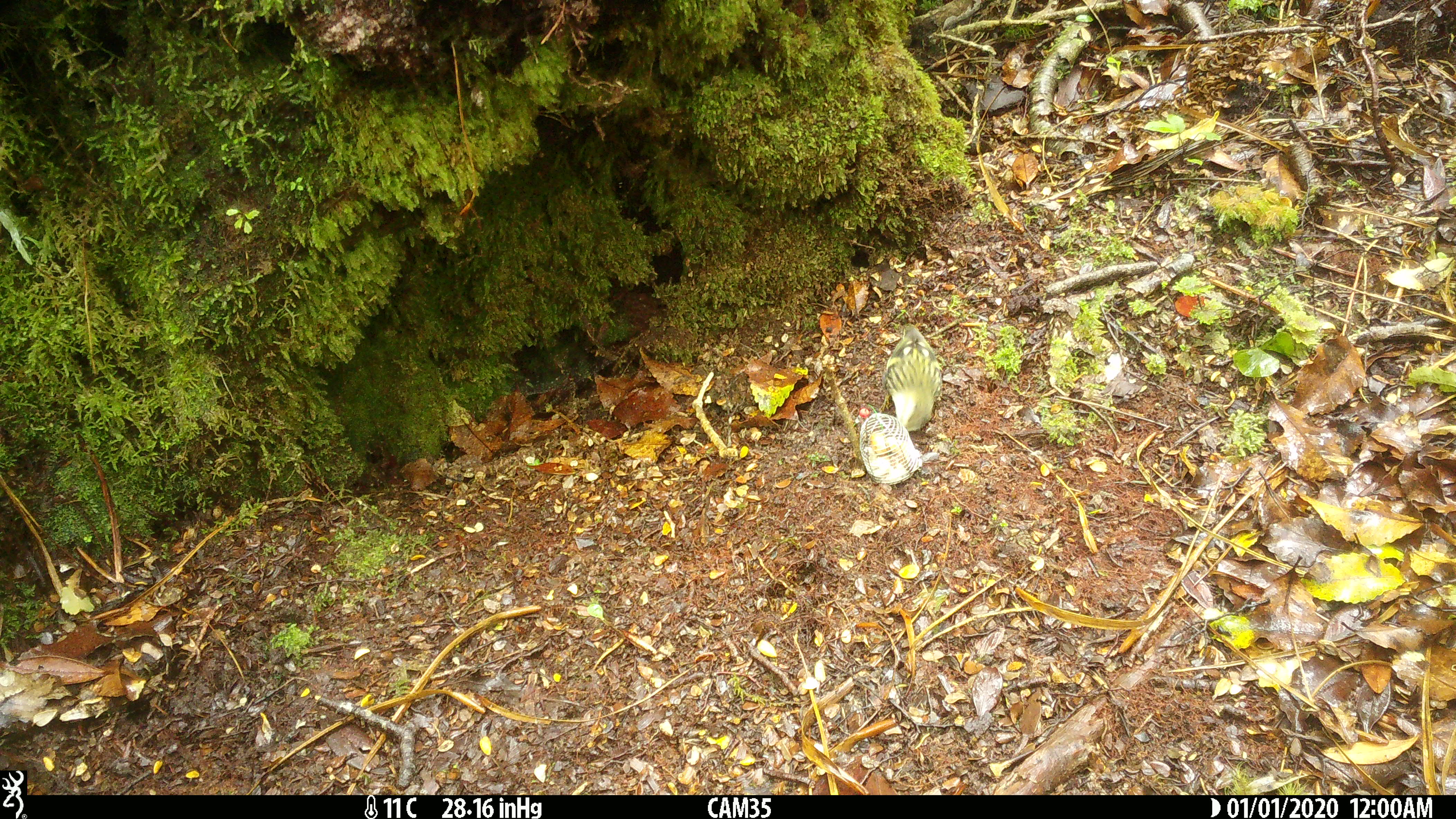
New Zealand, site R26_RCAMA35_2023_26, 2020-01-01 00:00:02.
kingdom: Animalia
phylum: Chordata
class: Aves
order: Passeriformes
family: Acanthisittidae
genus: Acanthisitta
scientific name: Acanthisitta chloris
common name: rifleman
Rifleman (Acanthisitta chloris).